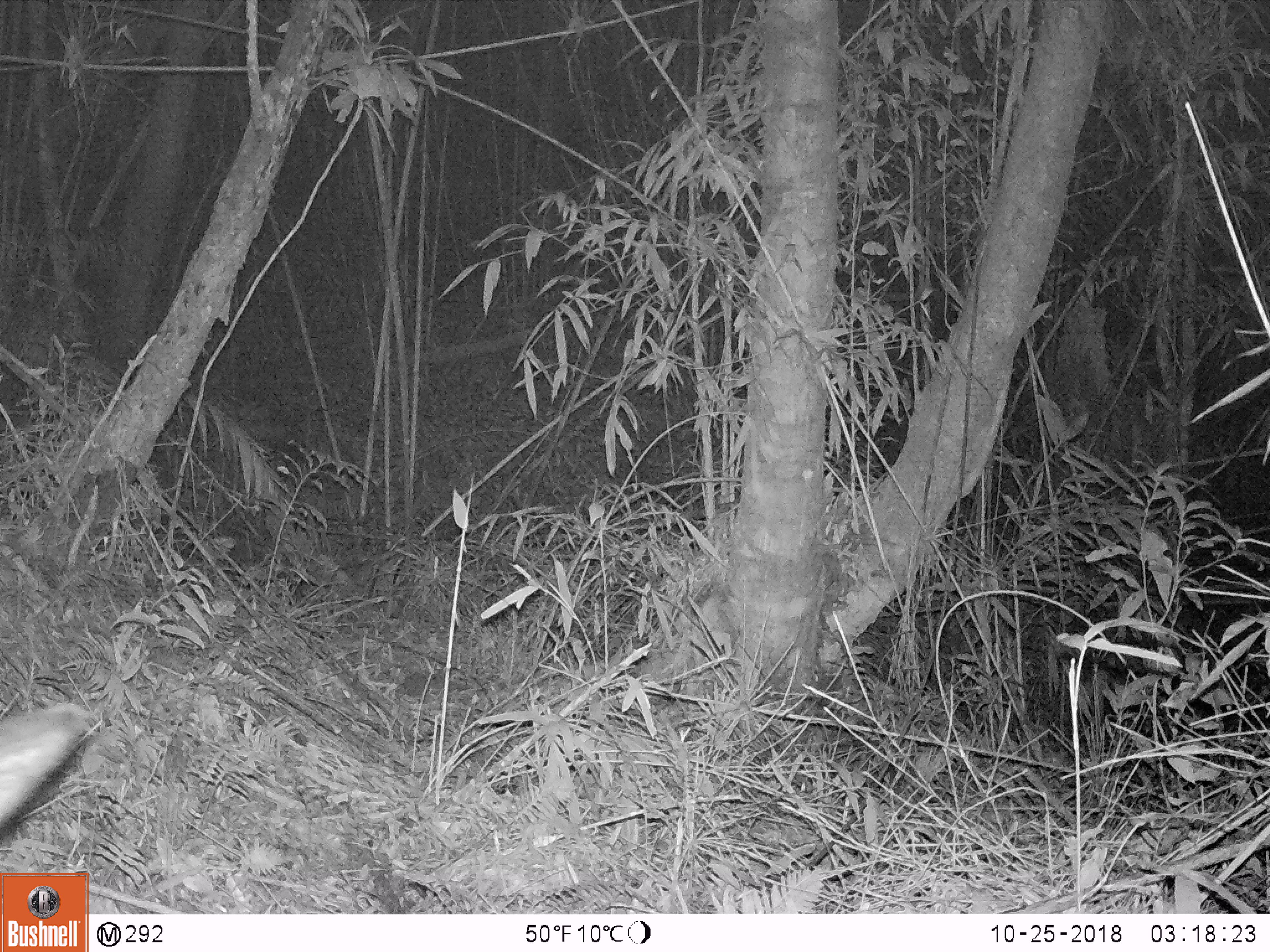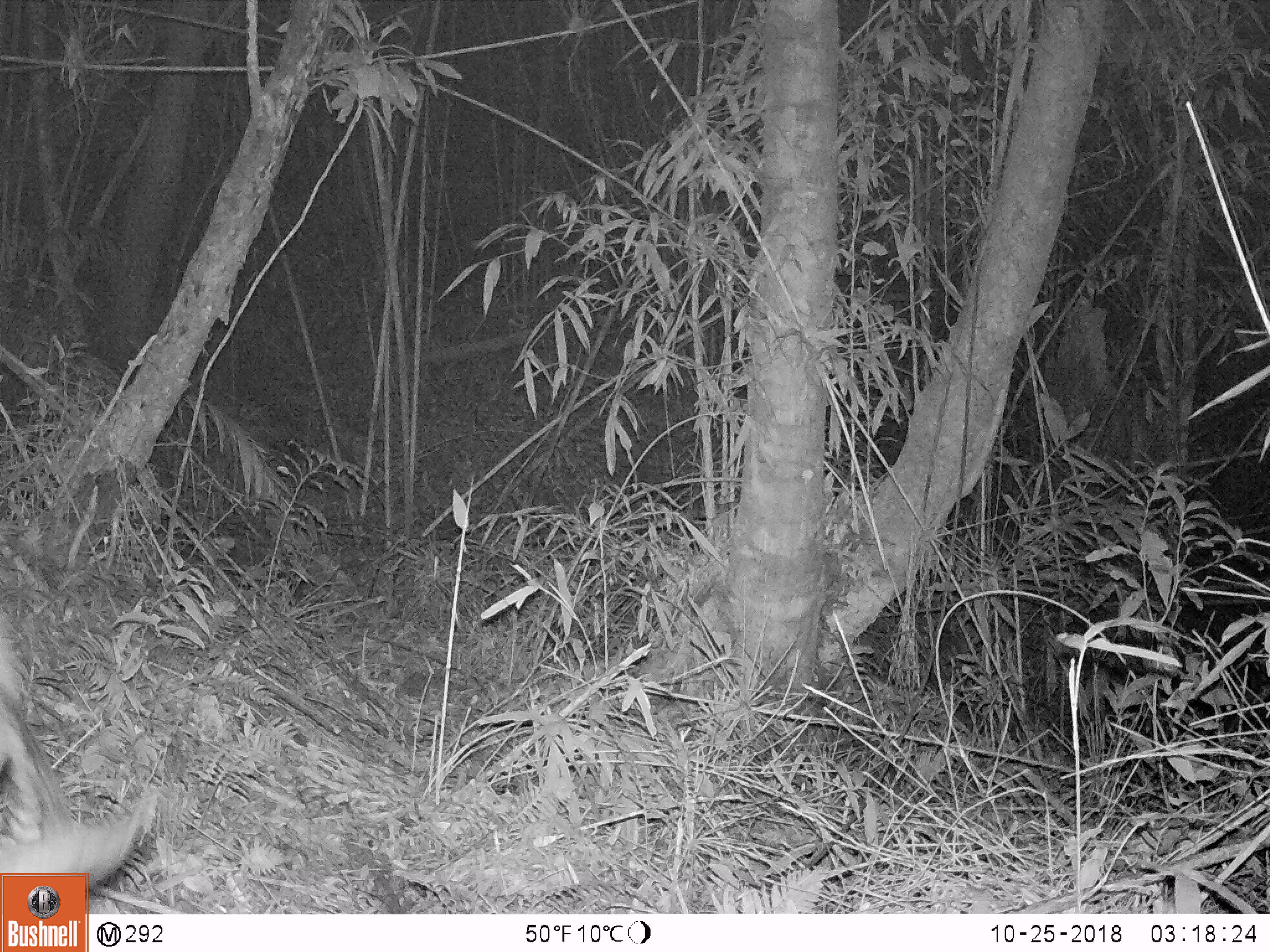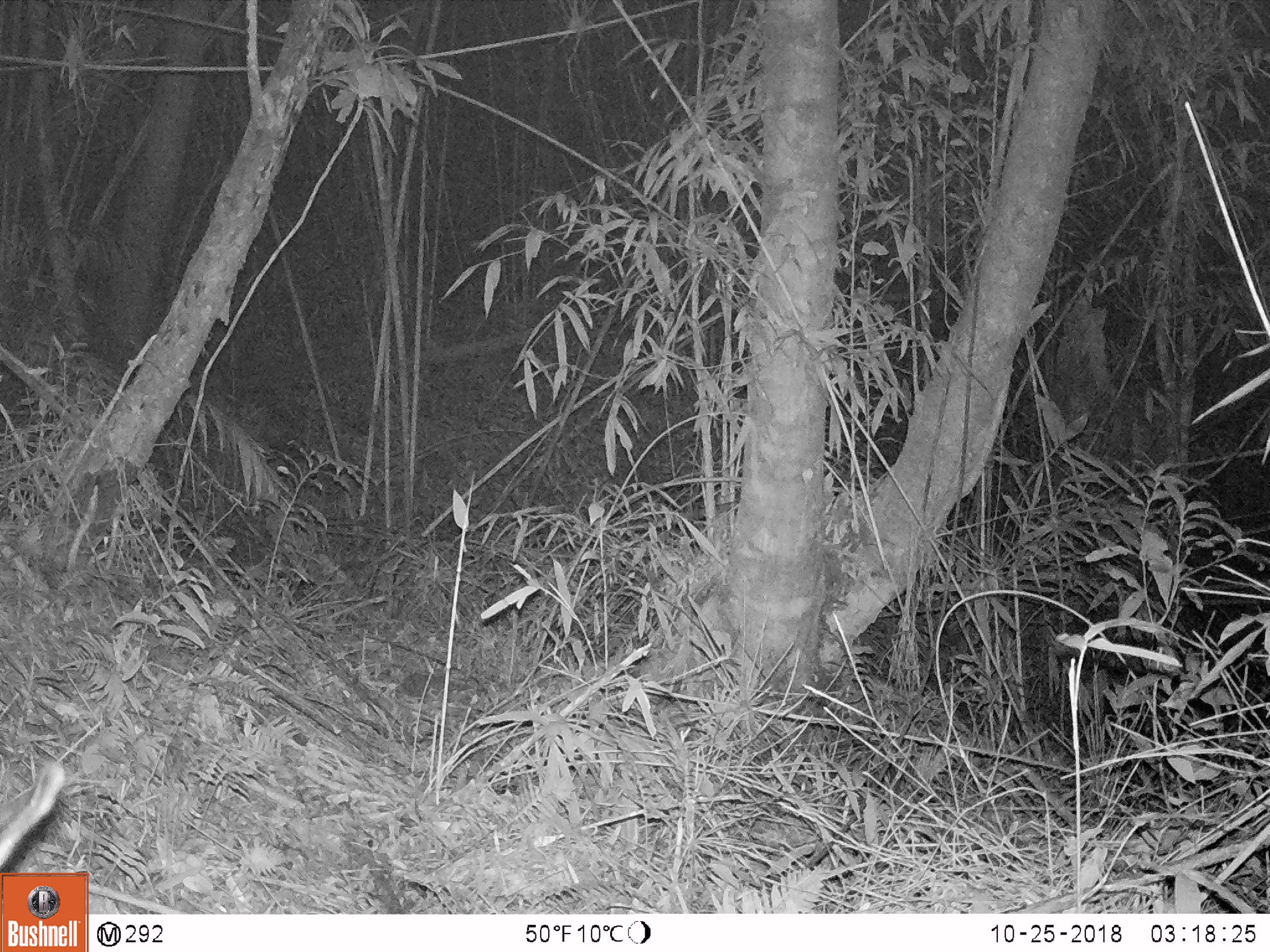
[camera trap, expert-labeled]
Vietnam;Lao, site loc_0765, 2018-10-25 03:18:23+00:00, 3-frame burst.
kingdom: Animalia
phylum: Chordata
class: Mammalia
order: Artiodactyla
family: Bovidae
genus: Capricornis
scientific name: Capricornis sumatraensis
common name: chinese serow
Chinese serow (Capricornis sumatraensis). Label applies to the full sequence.